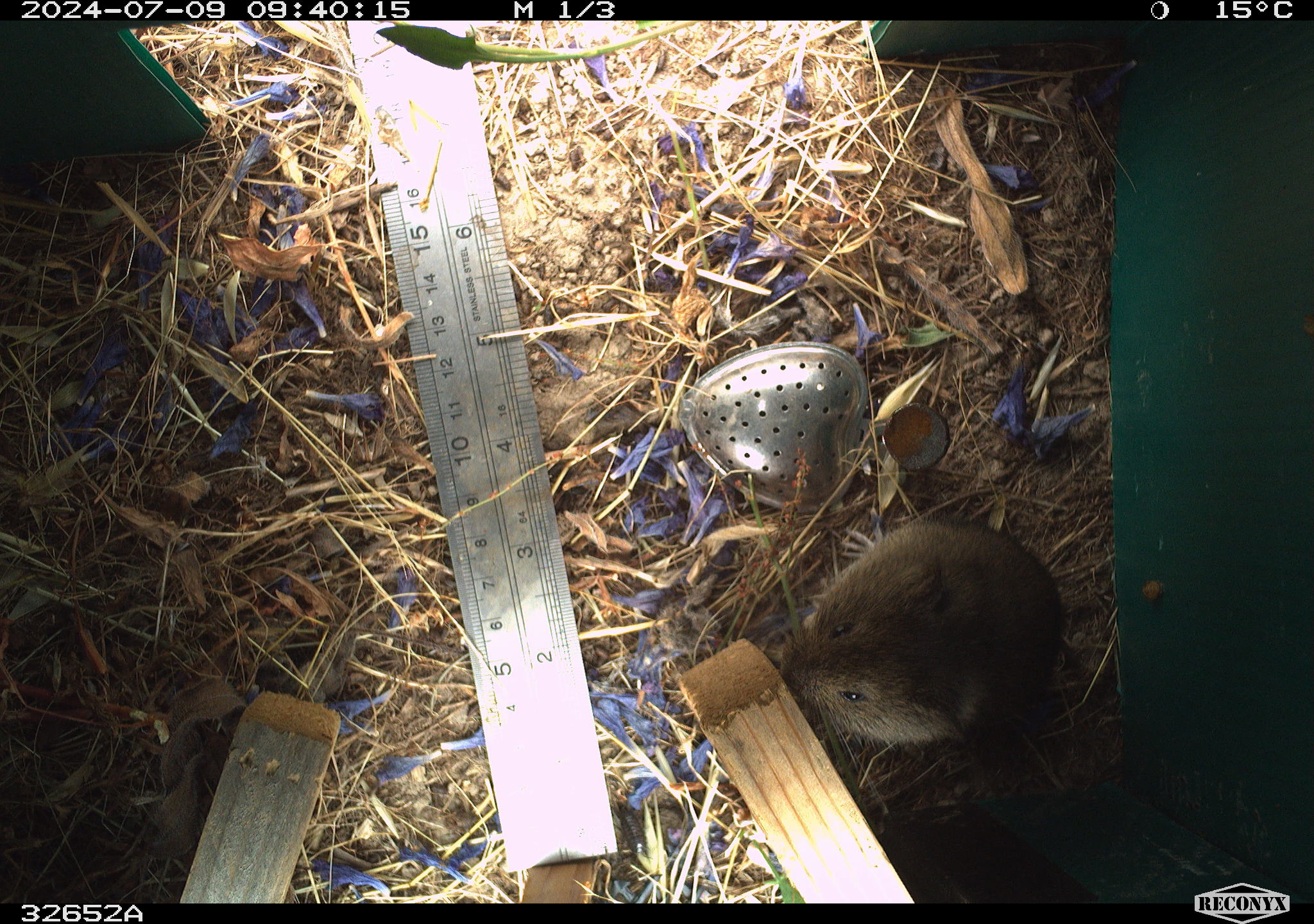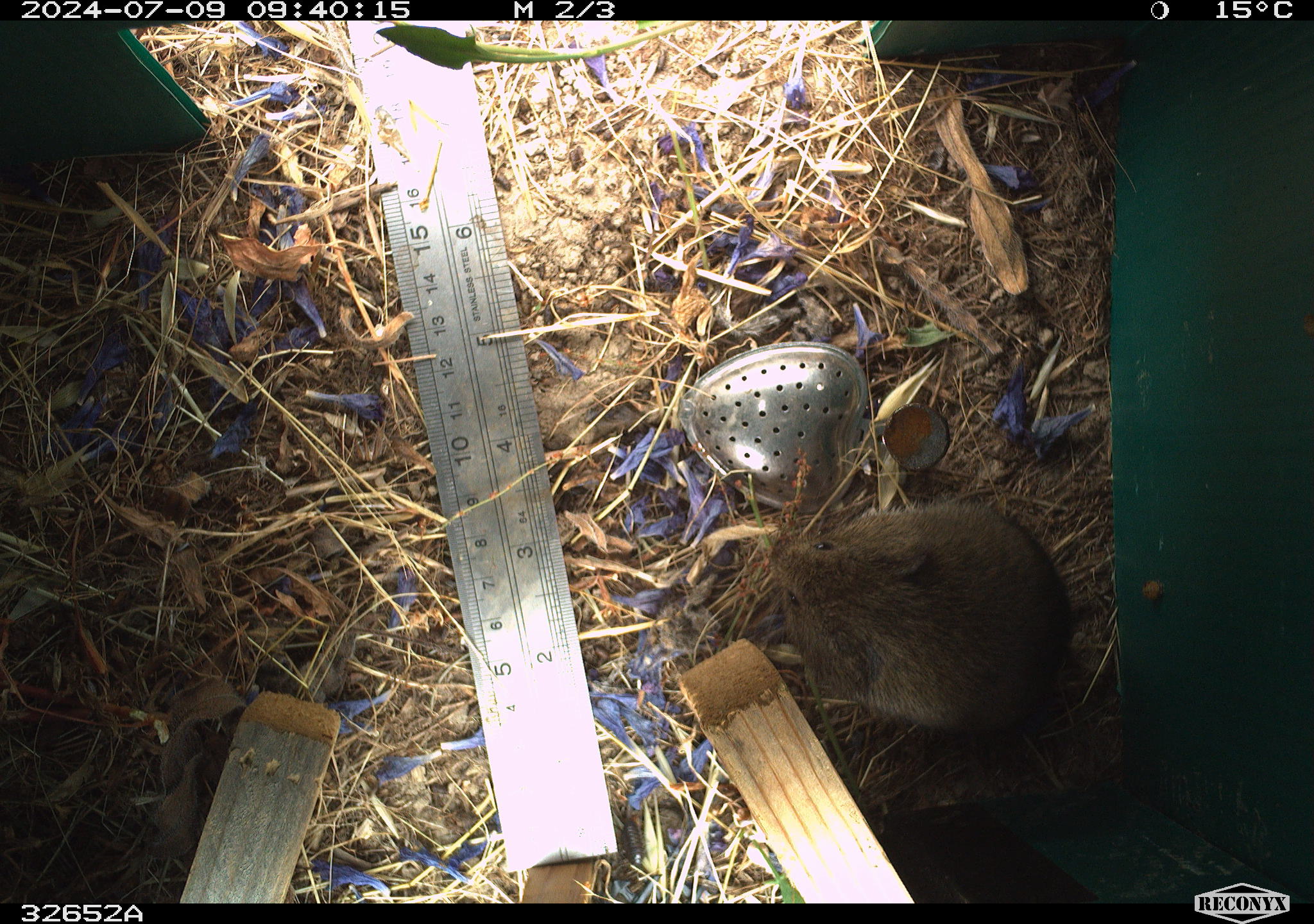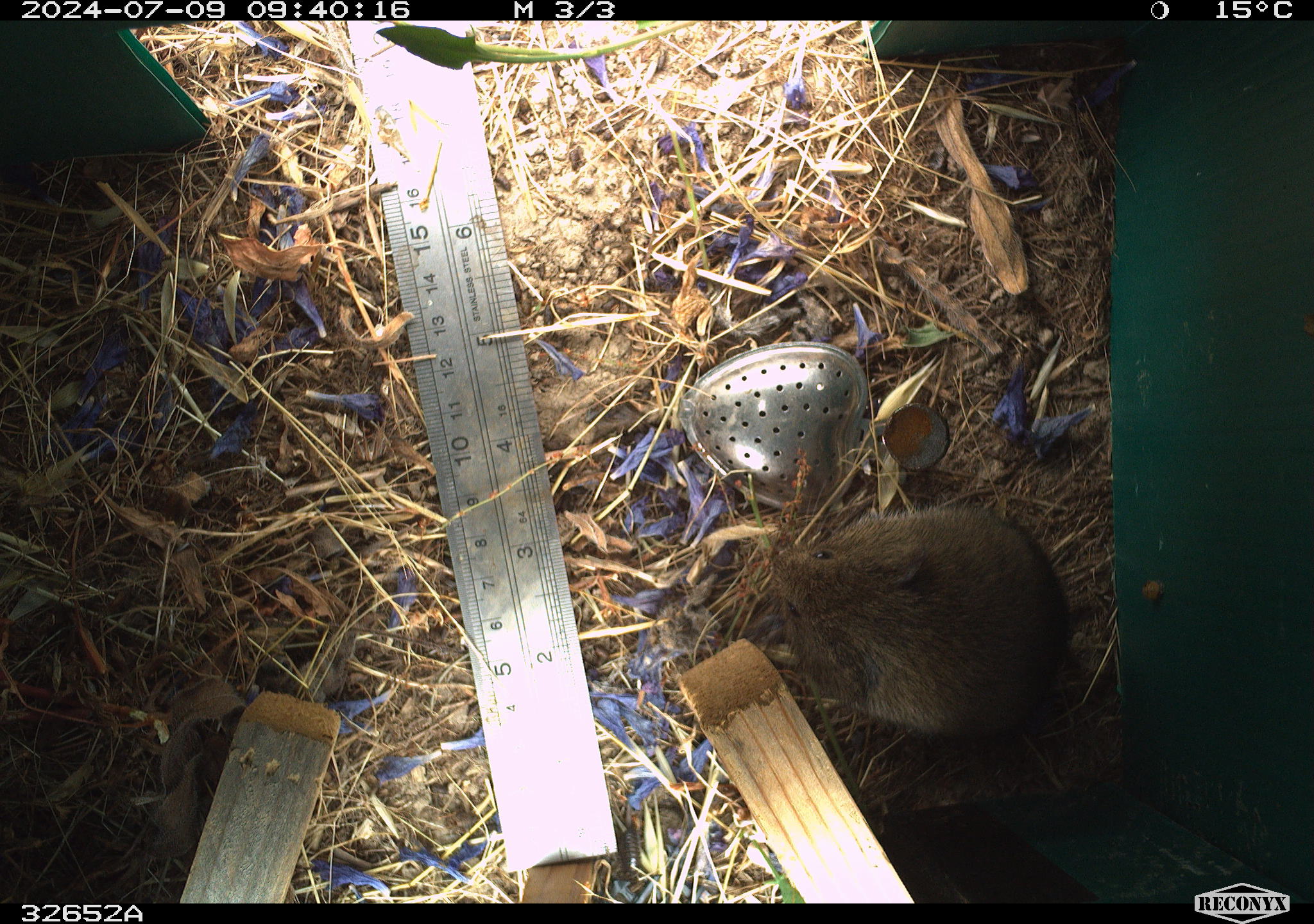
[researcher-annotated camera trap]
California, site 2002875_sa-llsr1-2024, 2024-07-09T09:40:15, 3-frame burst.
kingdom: Animalia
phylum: Chordata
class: Mammalia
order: Rodentia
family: Cricetidae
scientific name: Arvicolinae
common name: voles, lemmings, and muskrats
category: arvicolinae subfamily